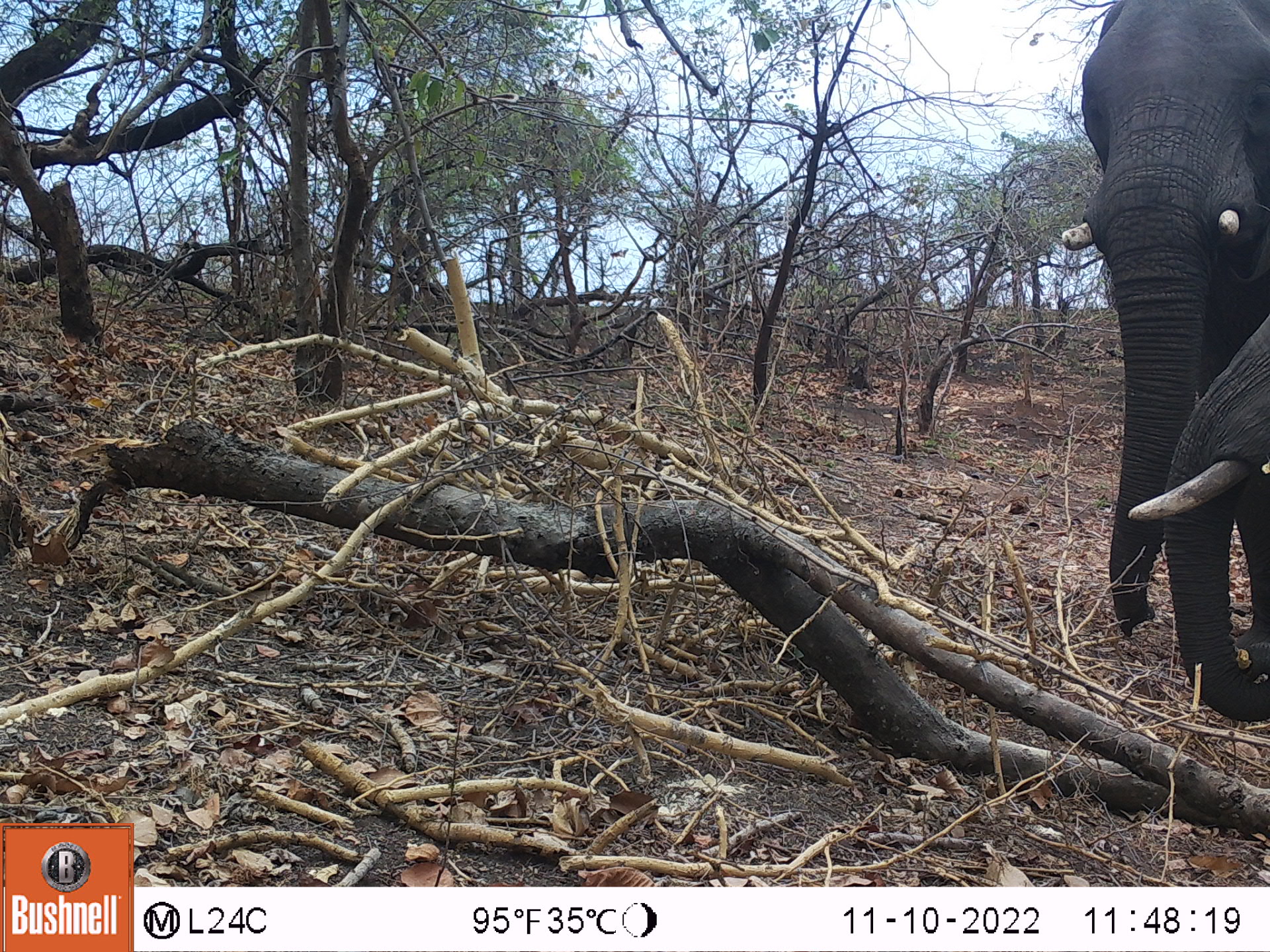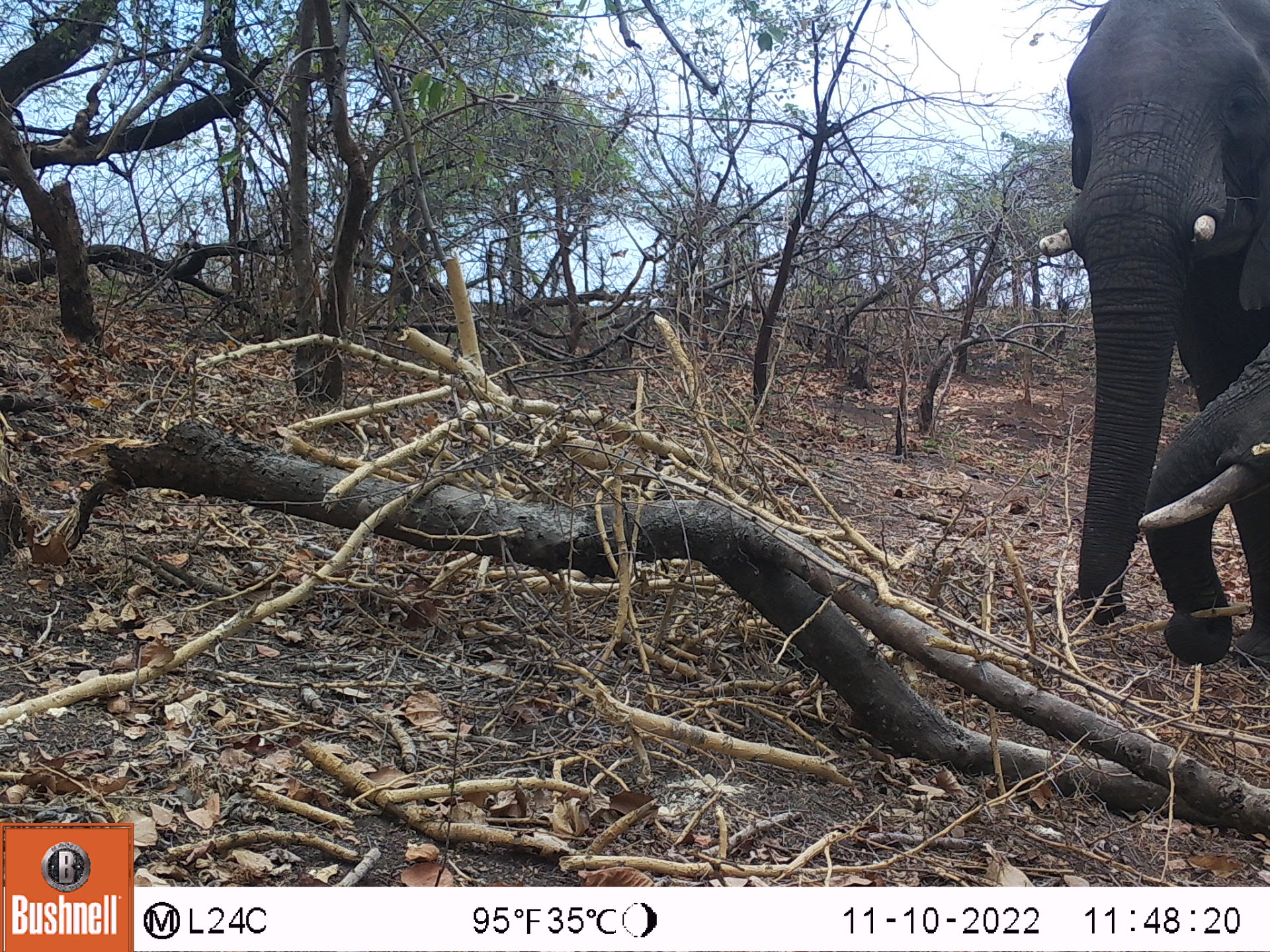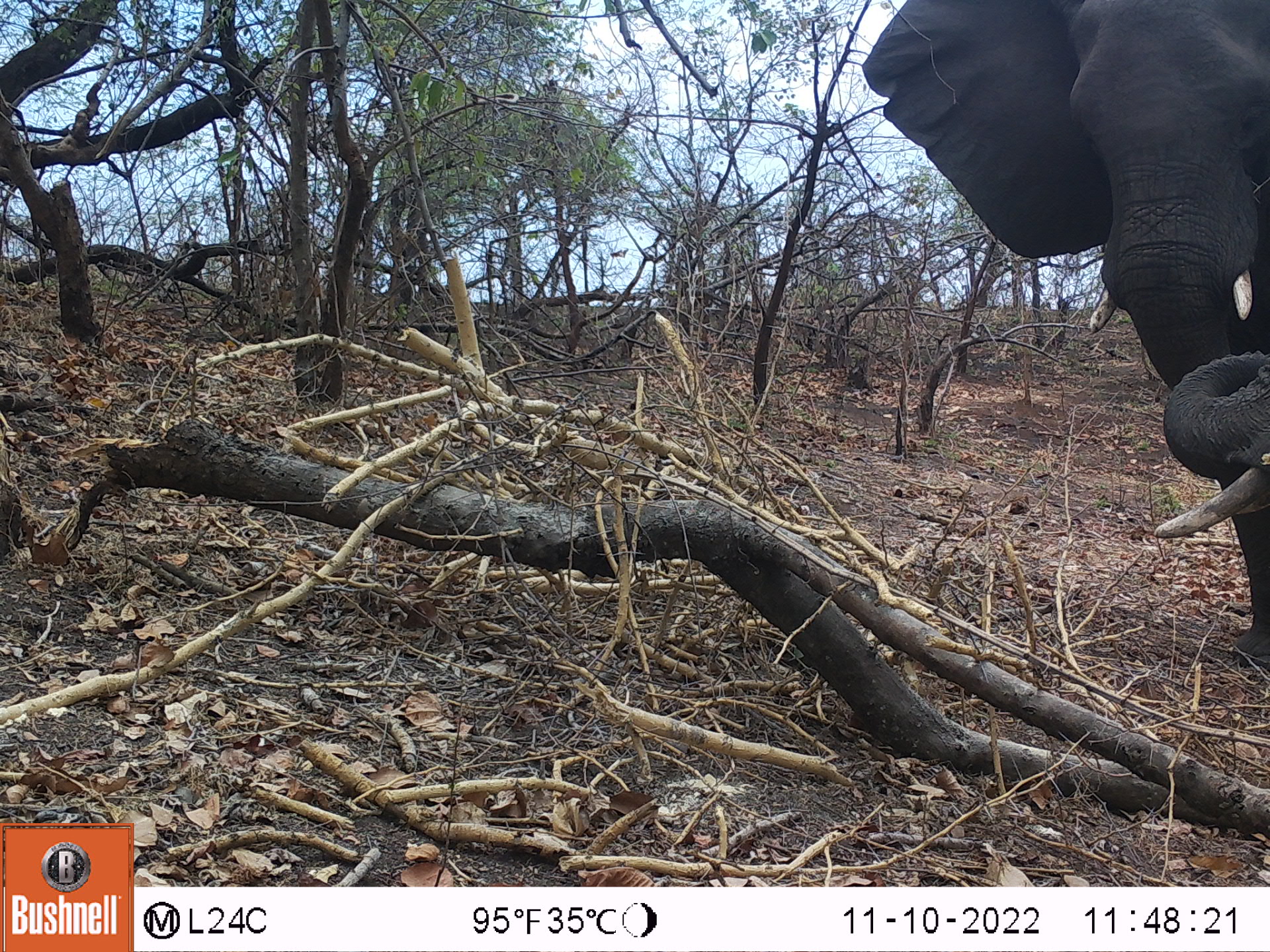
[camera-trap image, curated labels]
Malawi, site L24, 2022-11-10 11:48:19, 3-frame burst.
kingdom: Animalia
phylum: Chordata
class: Mammalia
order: Proboscidea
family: Elephantidae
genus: Loxodonta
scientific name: Loxodonta africana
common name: african savanna elephant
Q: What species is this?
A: African savanna elephant (Loxodonta africana).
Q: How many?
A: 2.